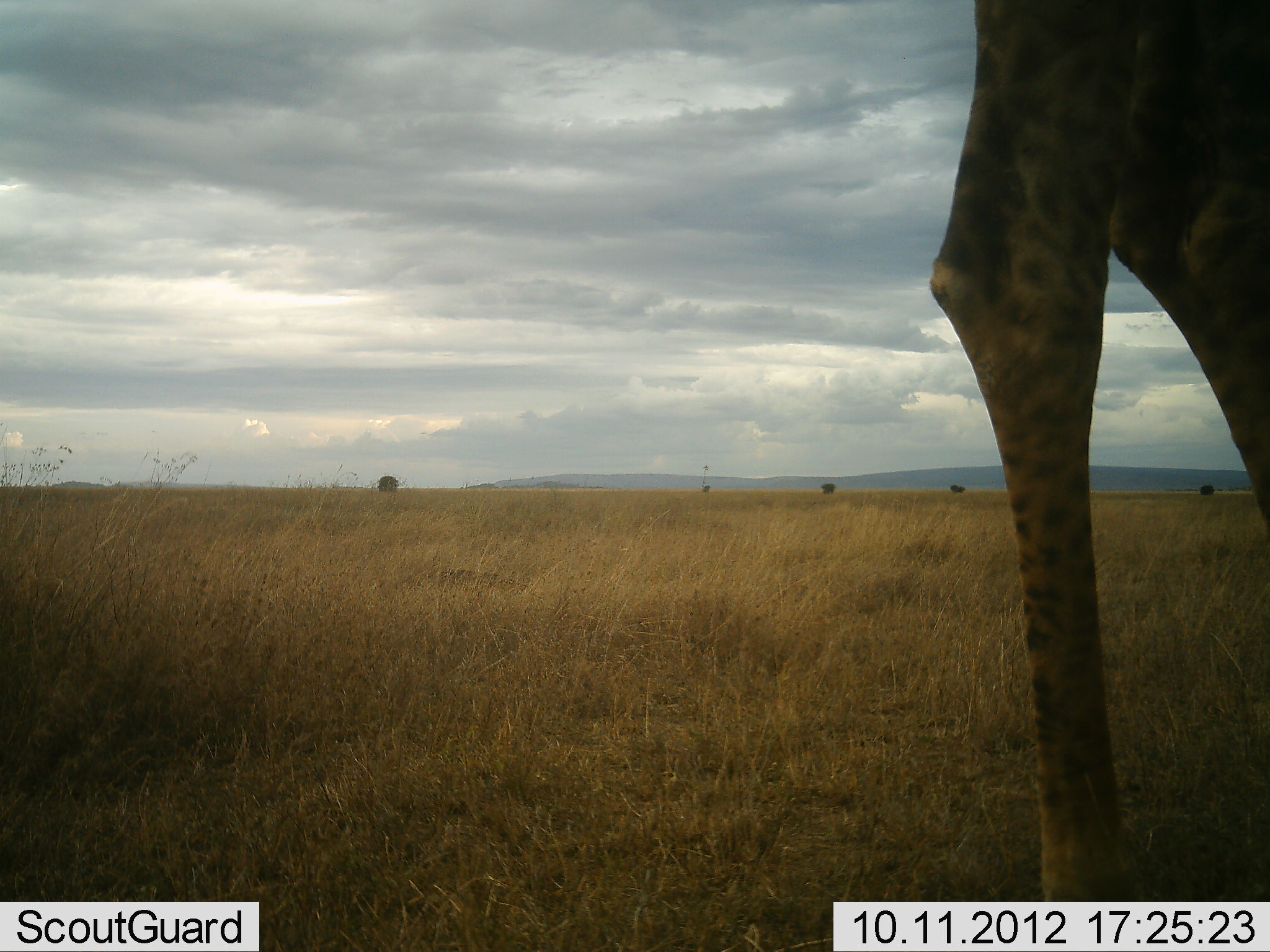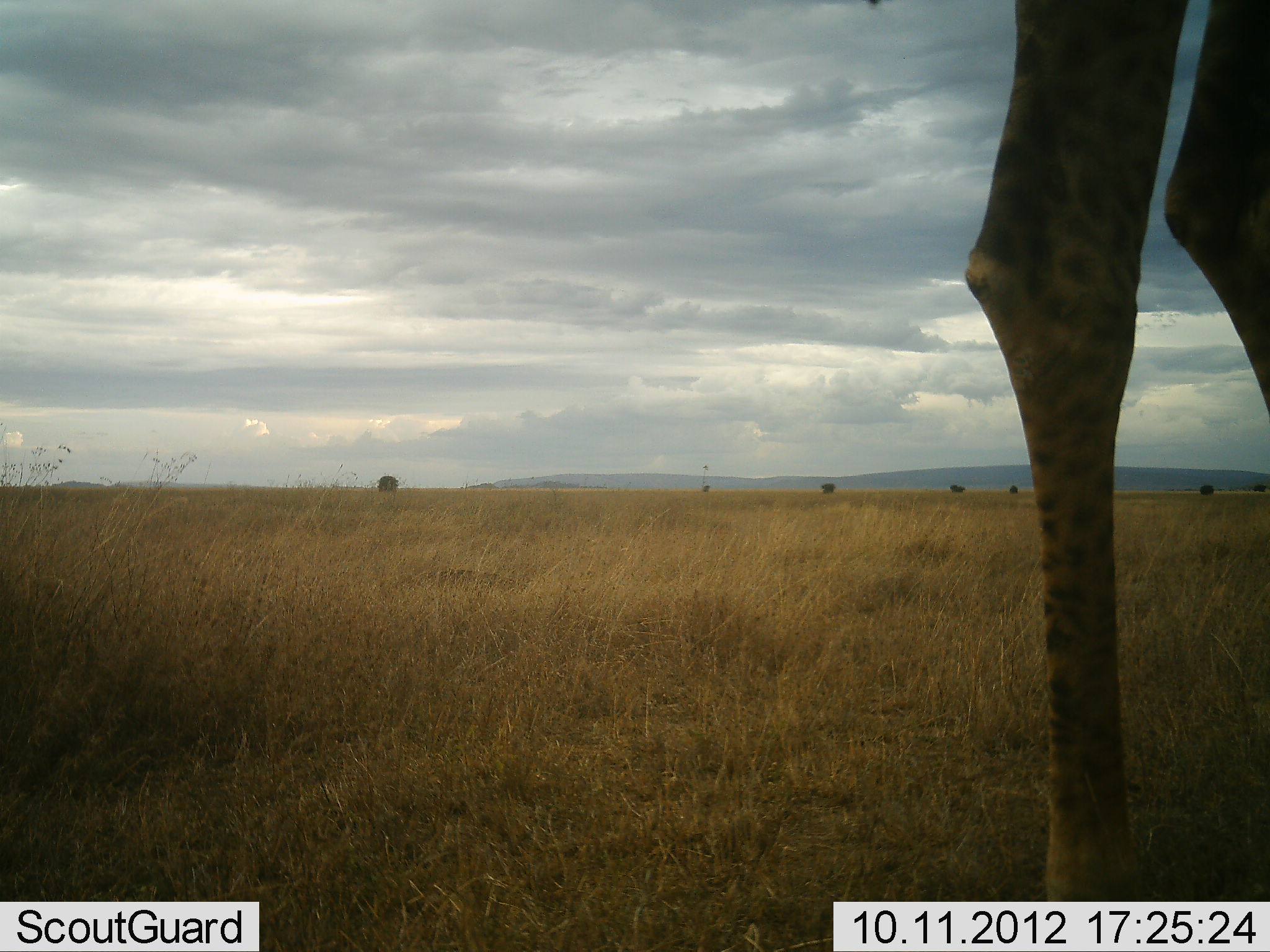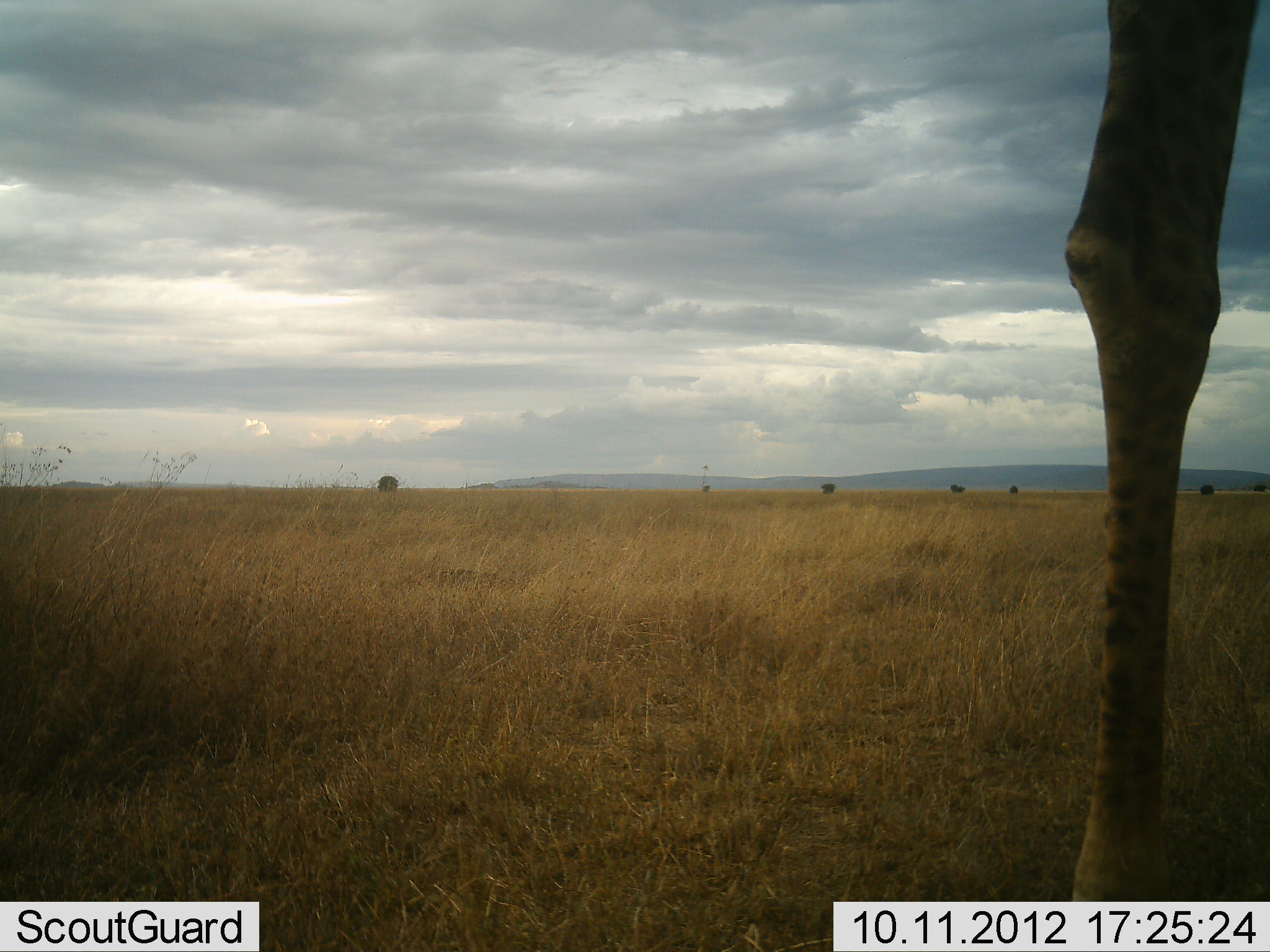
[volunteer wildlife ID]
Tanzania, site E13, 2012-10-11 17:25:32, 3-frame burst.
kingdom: Animalia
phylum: Chordata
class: Mammalia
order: Artiodactyla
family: Giraffidae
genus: Giraffa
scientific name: Giraffa camelopardalis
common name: giraffe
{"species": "giraffe (Giraffa camelopardalis)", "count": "1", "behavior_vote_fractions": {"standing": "60%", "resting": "0%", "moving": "40%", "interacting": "0%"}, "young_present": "0%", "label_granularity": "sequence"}